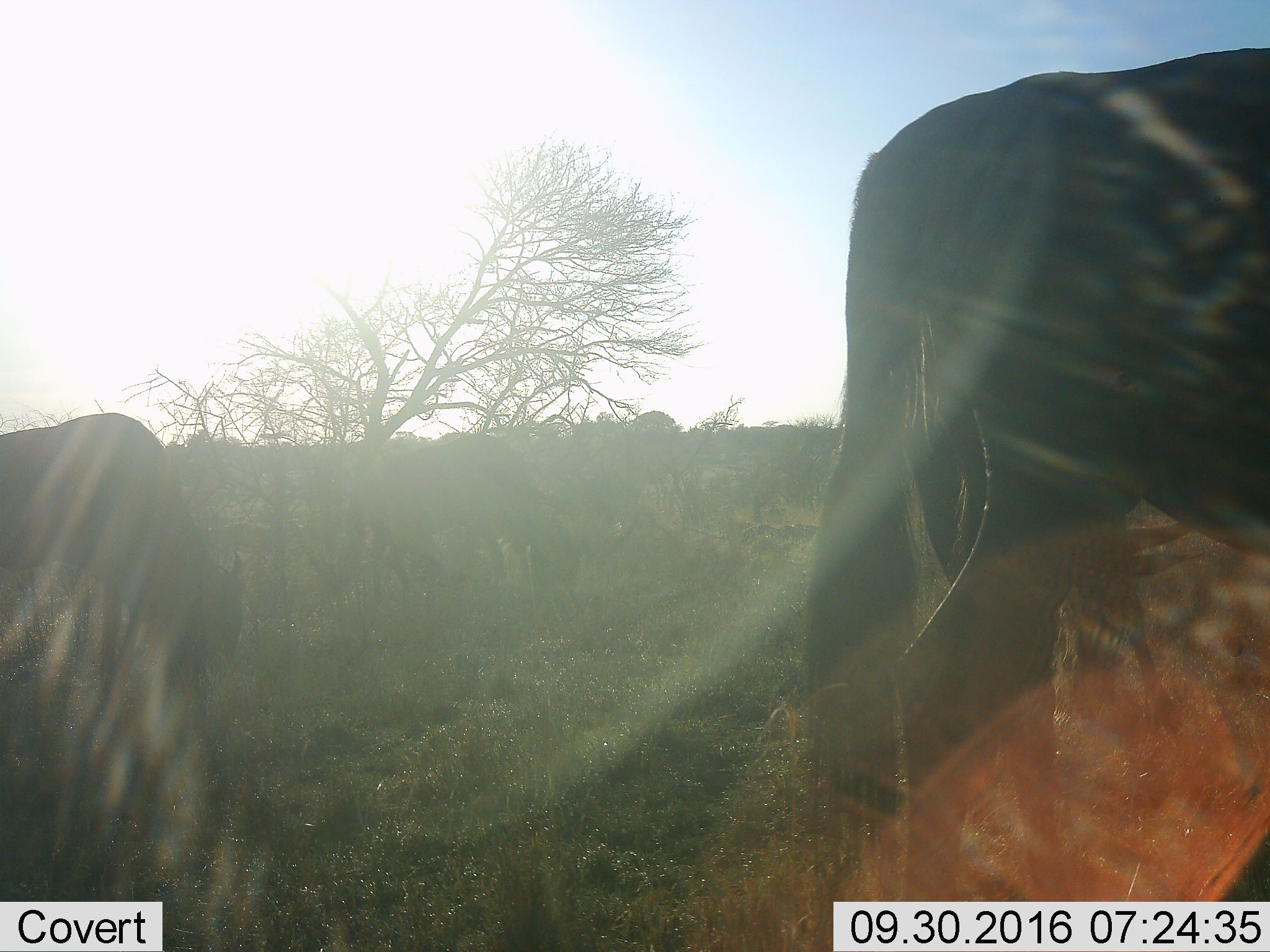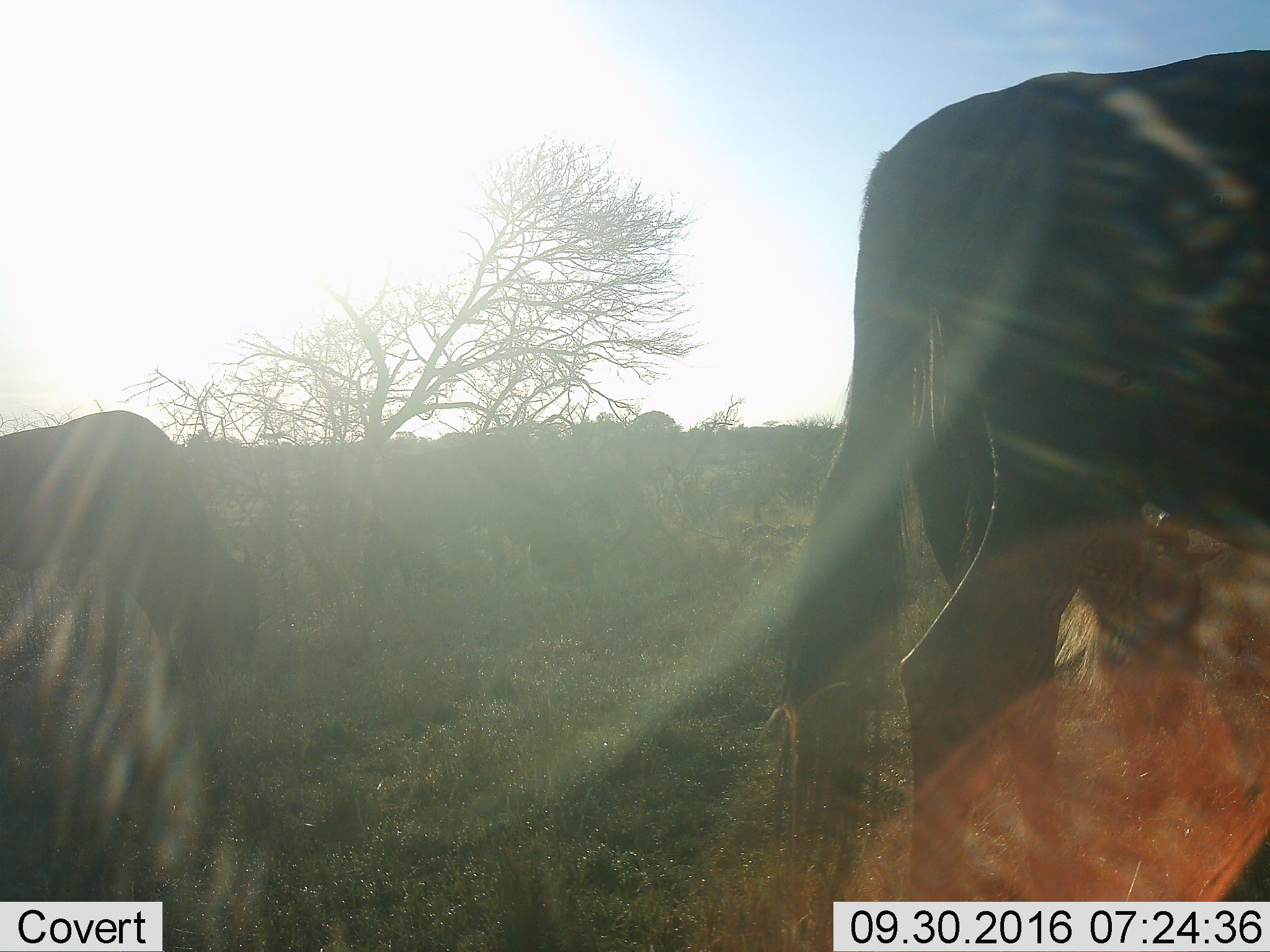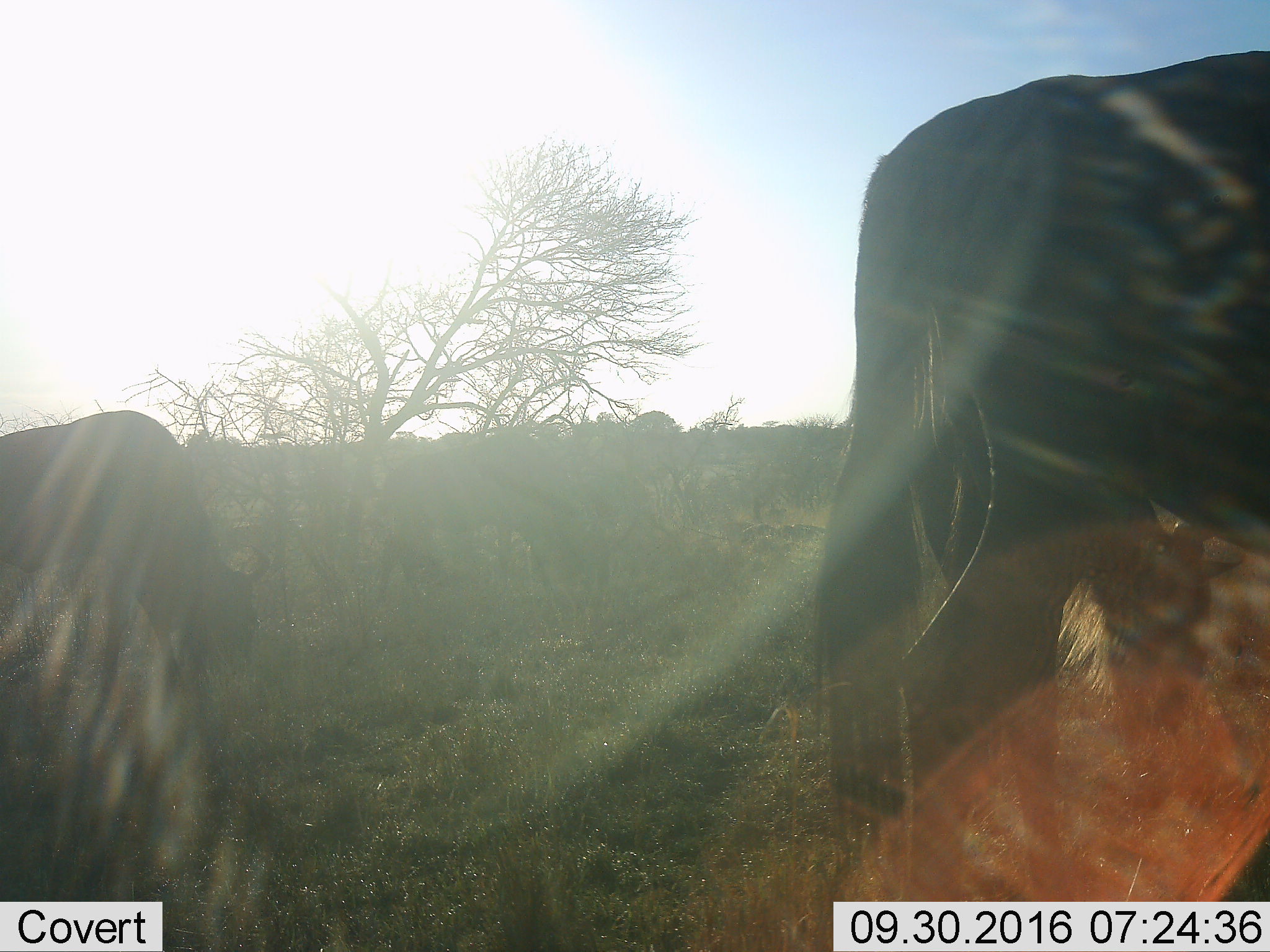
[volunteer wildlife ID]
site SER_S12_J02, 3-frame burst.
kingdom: Animalia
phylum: Chordata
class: Mammalia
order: Artiodactyla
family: Bovidae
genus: Connochaetes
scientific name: Connochaetes taurinus taurinus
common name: blue wildebeest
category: wildebeestblue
Wildebeestblue (blue wildebeest) (Connochaetes taurinus taurinus), count 5. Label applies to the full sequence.